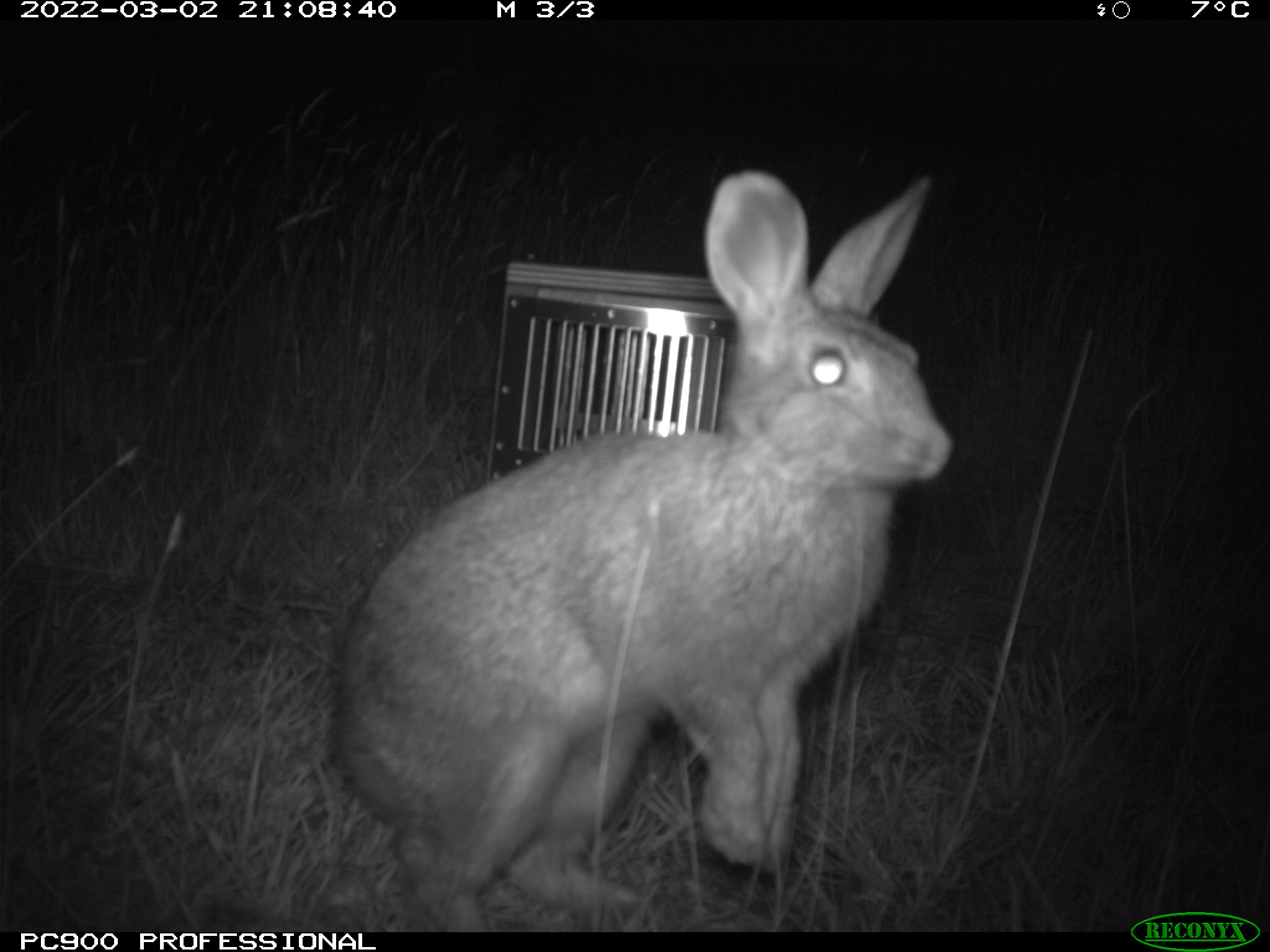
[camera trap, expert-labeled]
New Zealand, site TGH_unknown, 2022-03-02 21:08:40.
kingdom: Animalia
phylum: Chordata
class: Mammalia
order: Lagomorpha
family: Leporidae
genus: Oryctolagus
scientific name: Oryctolagus cuniculus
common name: european rabbit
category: rabbit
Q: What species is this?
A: Rabbit (european rabbit) (Oryctolagus cuniculus).